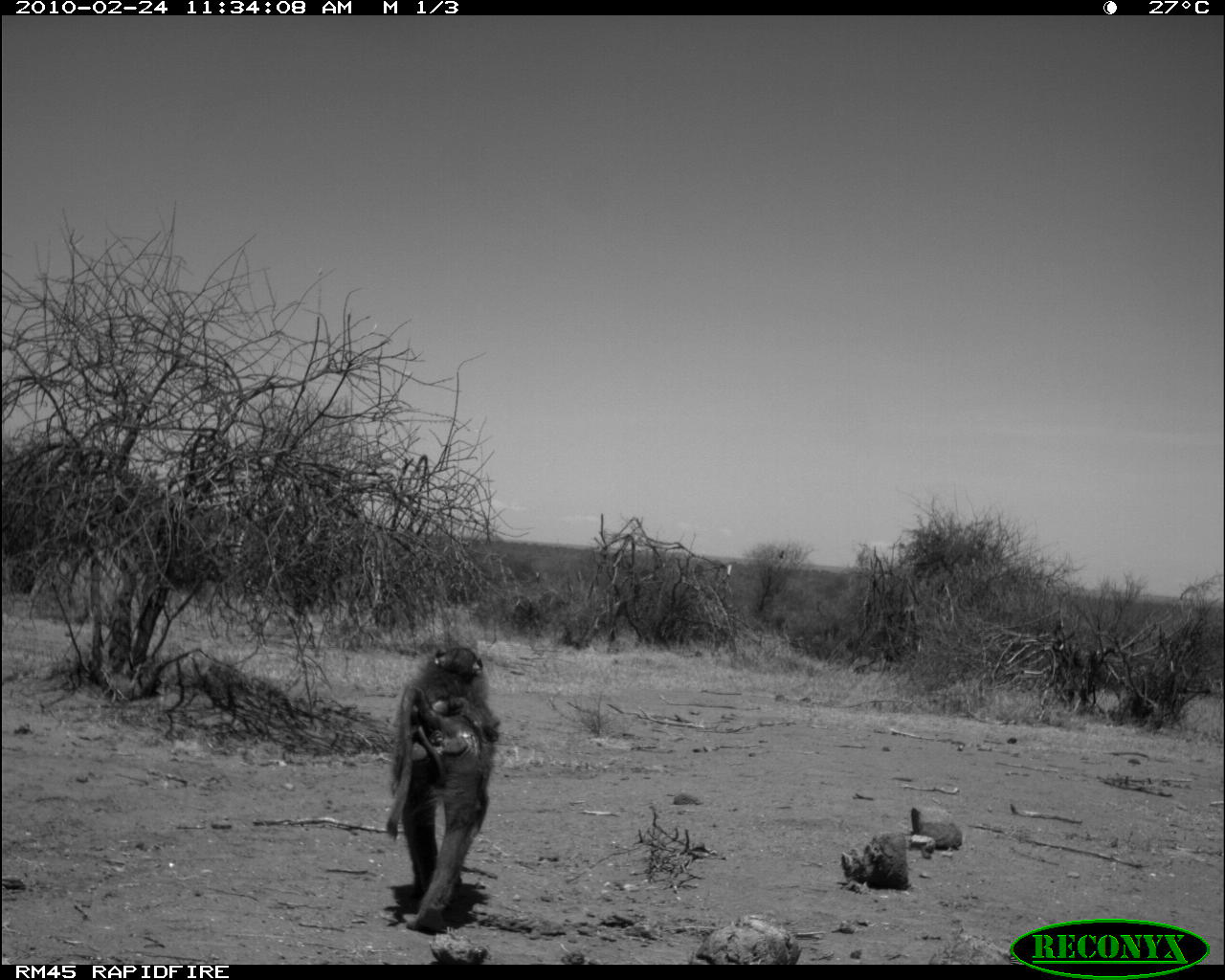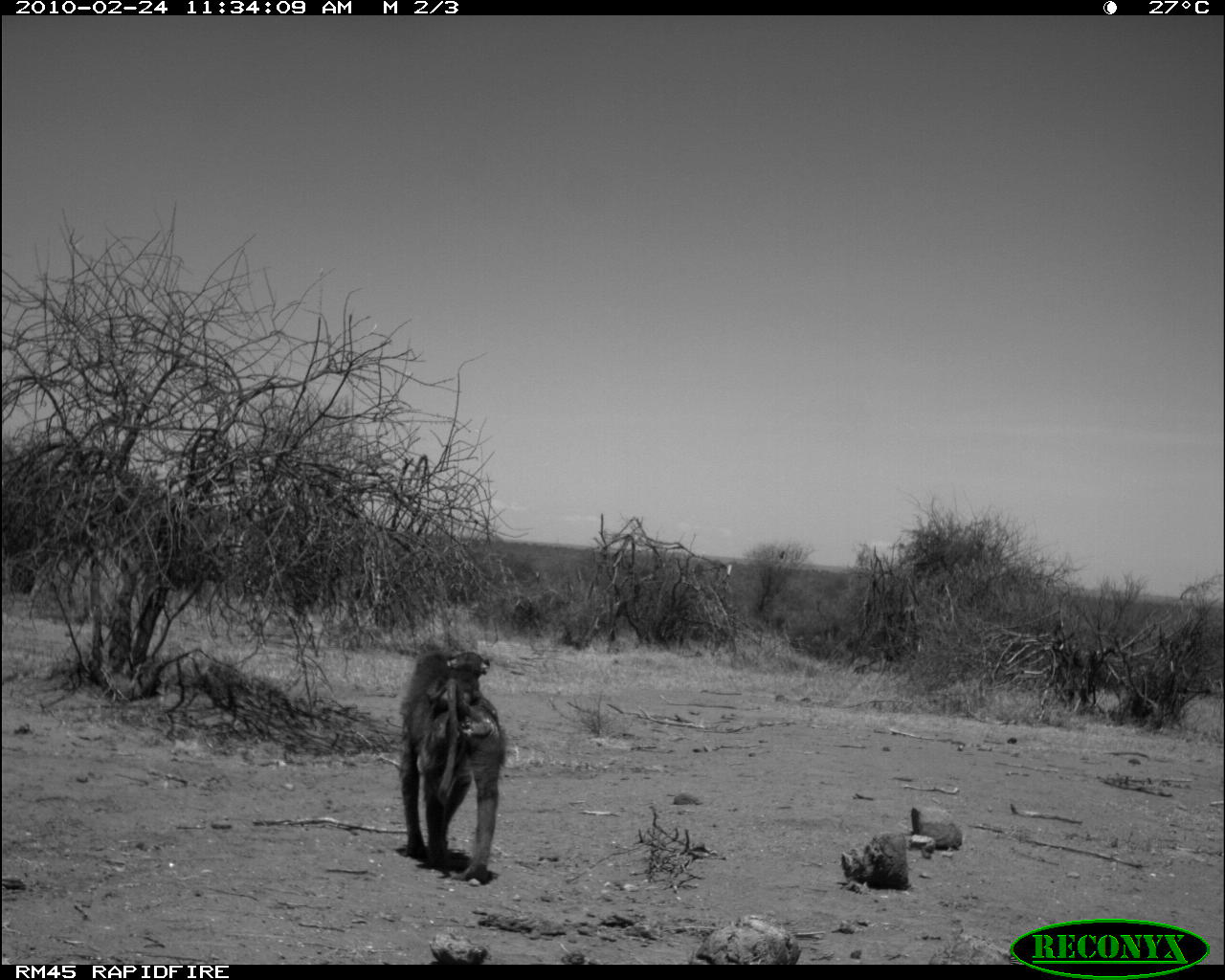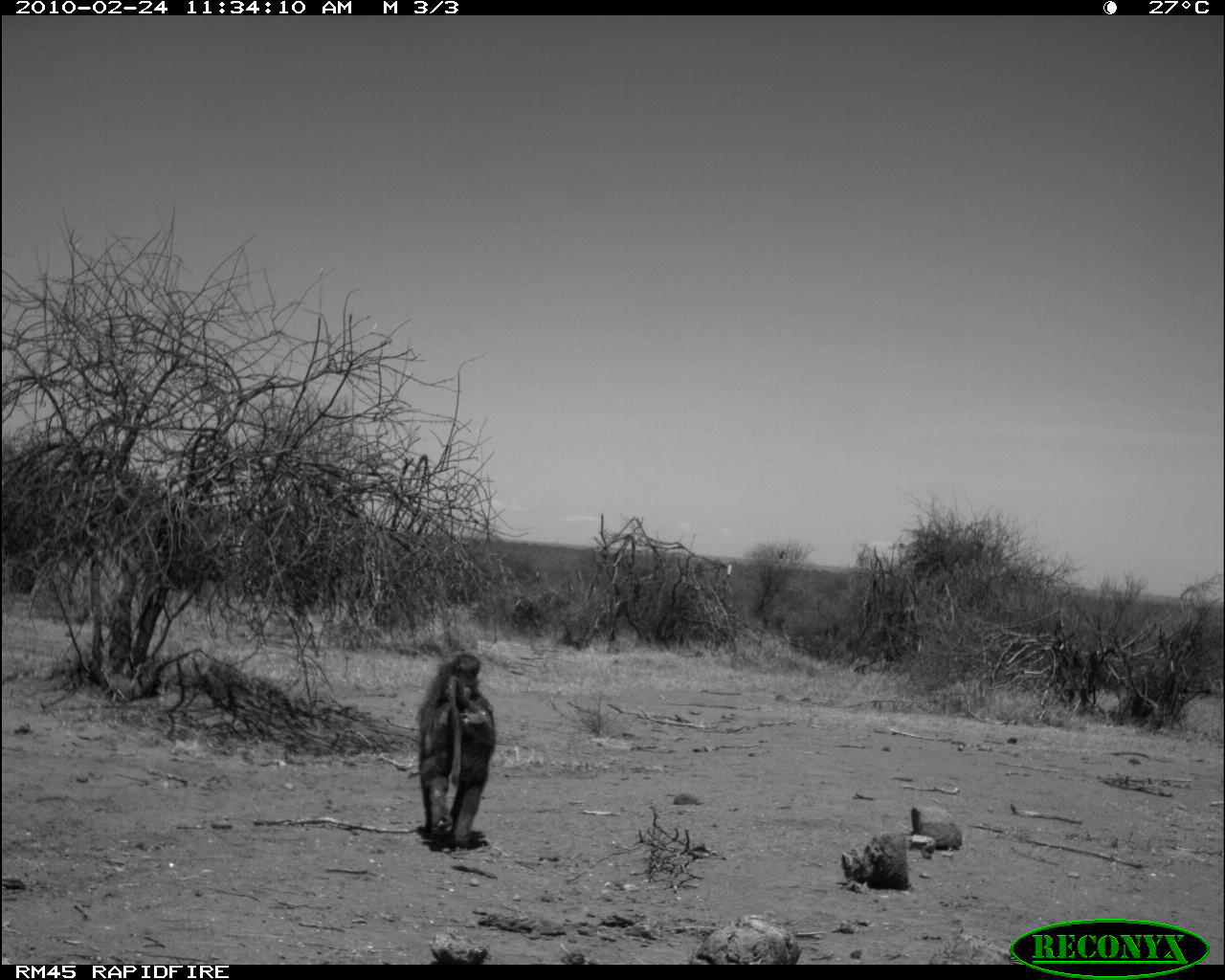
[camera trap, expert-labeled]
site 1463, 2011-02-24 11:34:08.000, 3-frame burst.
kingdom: Animalia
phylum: Chordata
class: Mammalia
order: Primates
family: Cercopithecidae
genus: Papio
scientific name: Papio anubis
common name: olive baboon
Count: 2.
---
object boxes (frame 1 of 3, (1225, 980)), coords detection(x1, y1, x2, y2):
papio anubis: detection(383, 637, 507, 929); detection(402, 645, 501, 752)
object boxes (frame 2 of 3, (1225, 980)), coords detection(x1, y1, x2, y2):
papio anubis: detection(398, 642, 508, 881); detection(426, 650, 499, 733)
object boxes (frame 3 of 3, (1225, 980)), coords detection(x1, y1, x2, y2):
papio anubis: detection(415, 649, 496, 849); detection(435, 652, 495, 727)